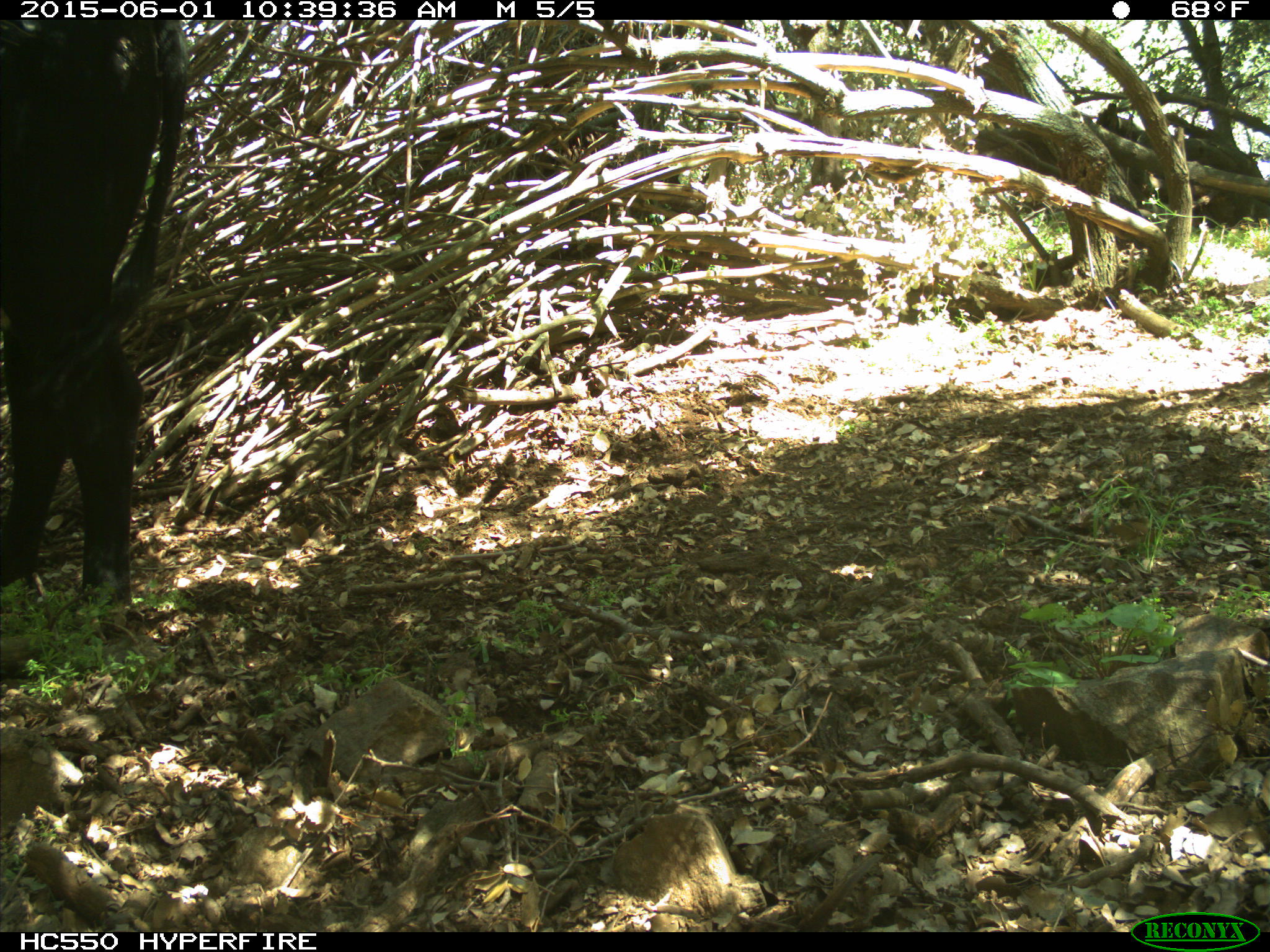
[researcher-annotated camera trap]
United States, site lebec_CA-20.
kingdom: Animalia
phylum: Chordata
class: Mammalia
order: Artiodactyla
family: Bovidae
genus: Bos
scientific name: Bos taurus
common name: domestic cow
Bos taurus (domestic cow).